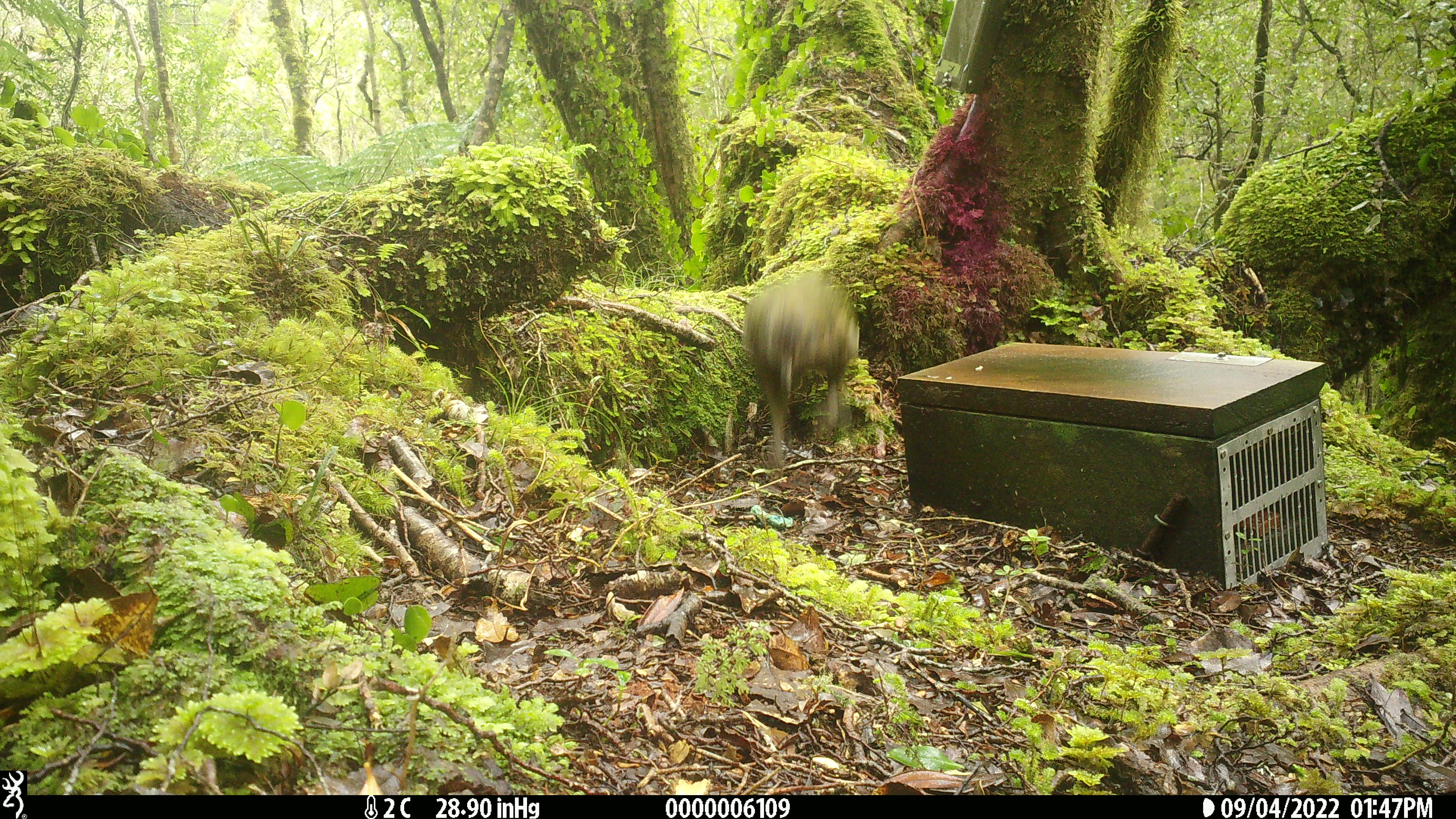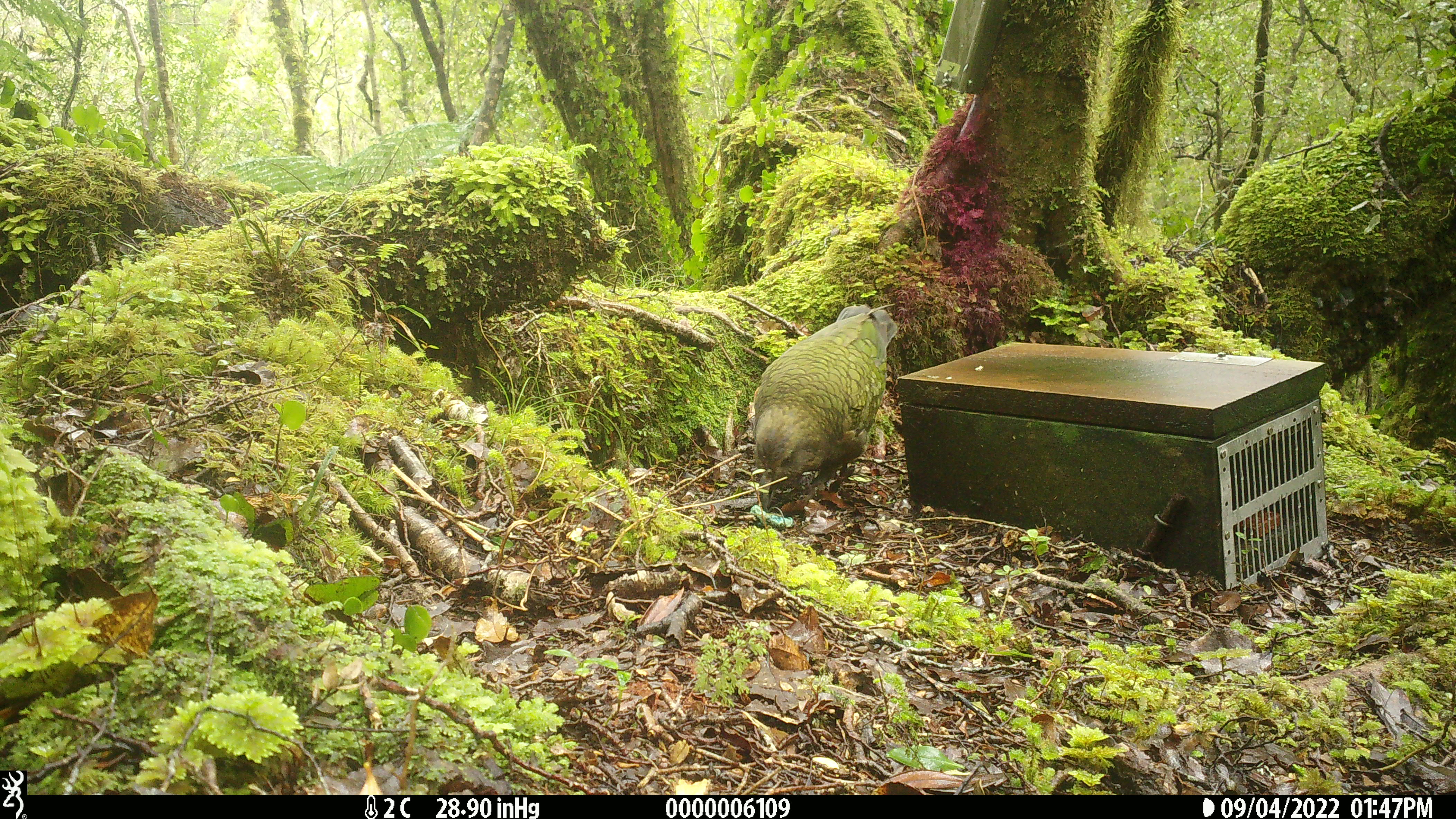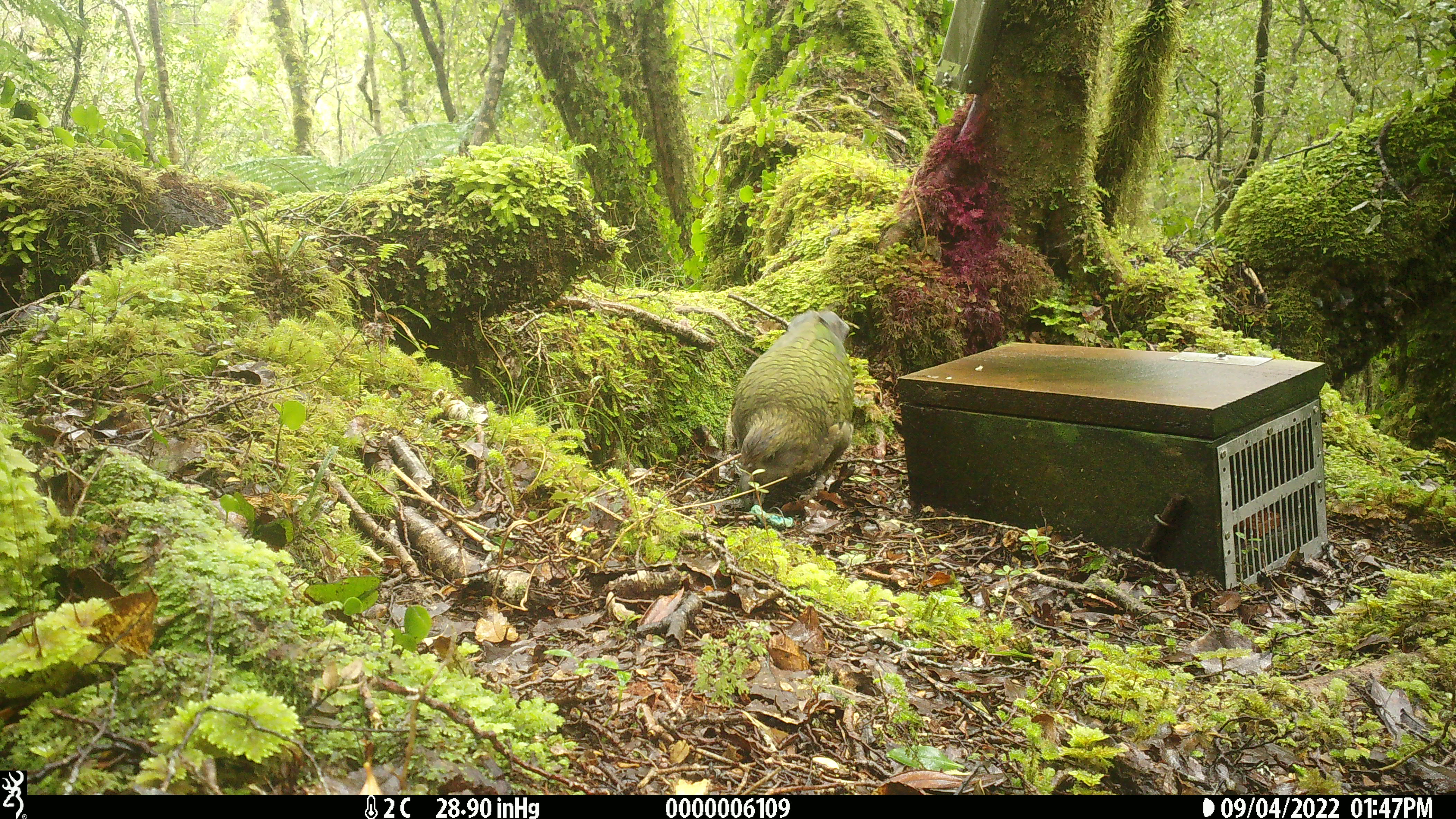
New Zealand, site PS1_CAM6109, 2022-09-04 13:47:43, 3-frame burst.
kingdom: Animalia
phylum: Chordata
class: Aves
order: Psittaciformes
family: Strigopidae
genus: Nestor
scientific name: Nestor notabilis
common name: kea